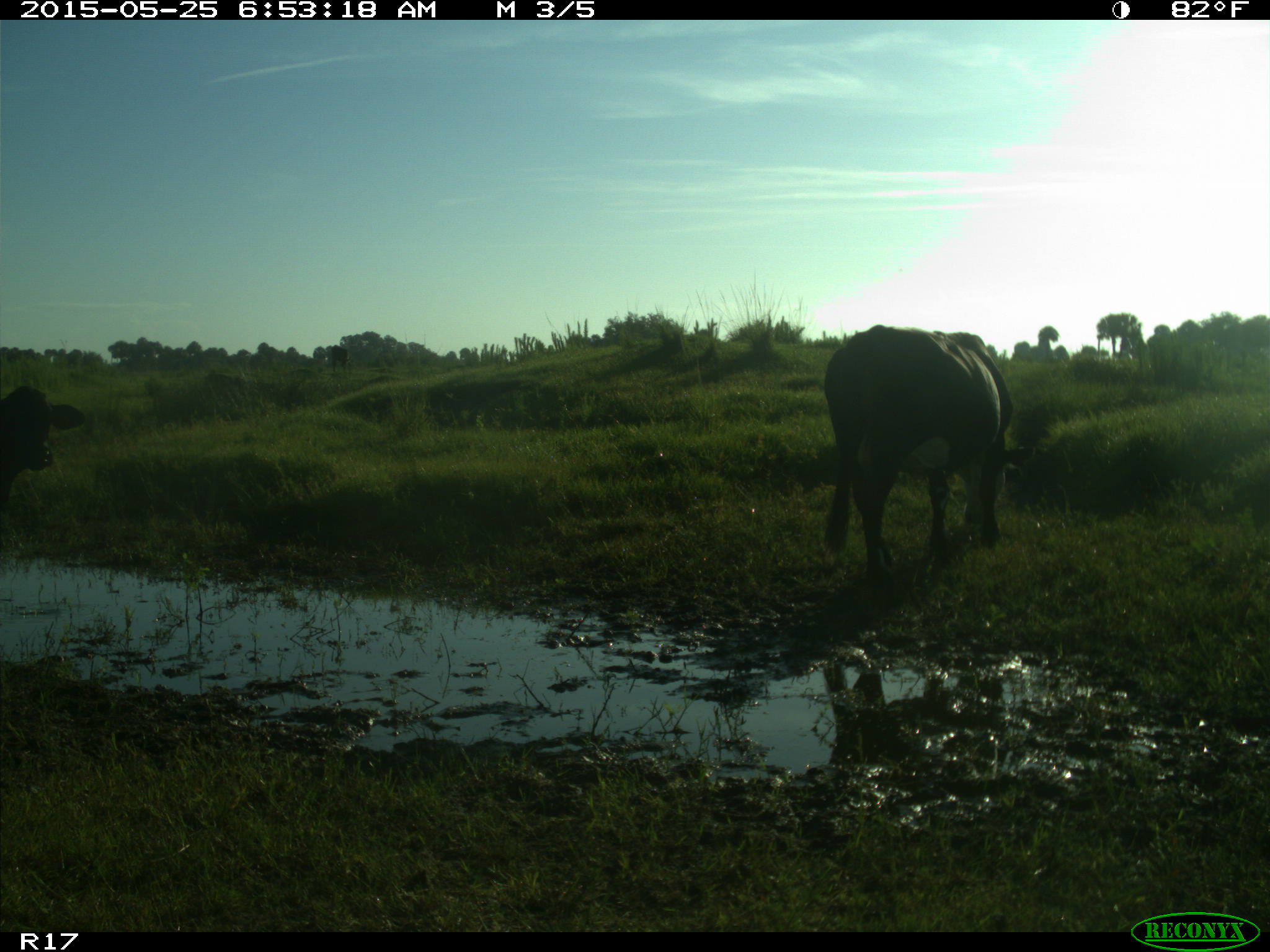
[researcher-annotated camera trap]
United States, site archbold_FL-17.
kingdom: Animalia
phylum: Chordata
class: Mammalia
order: Artiodactyla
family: Bovidae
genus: Bos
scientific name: Bos taurus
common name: domestic cow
Bos taurus (domestic cow).